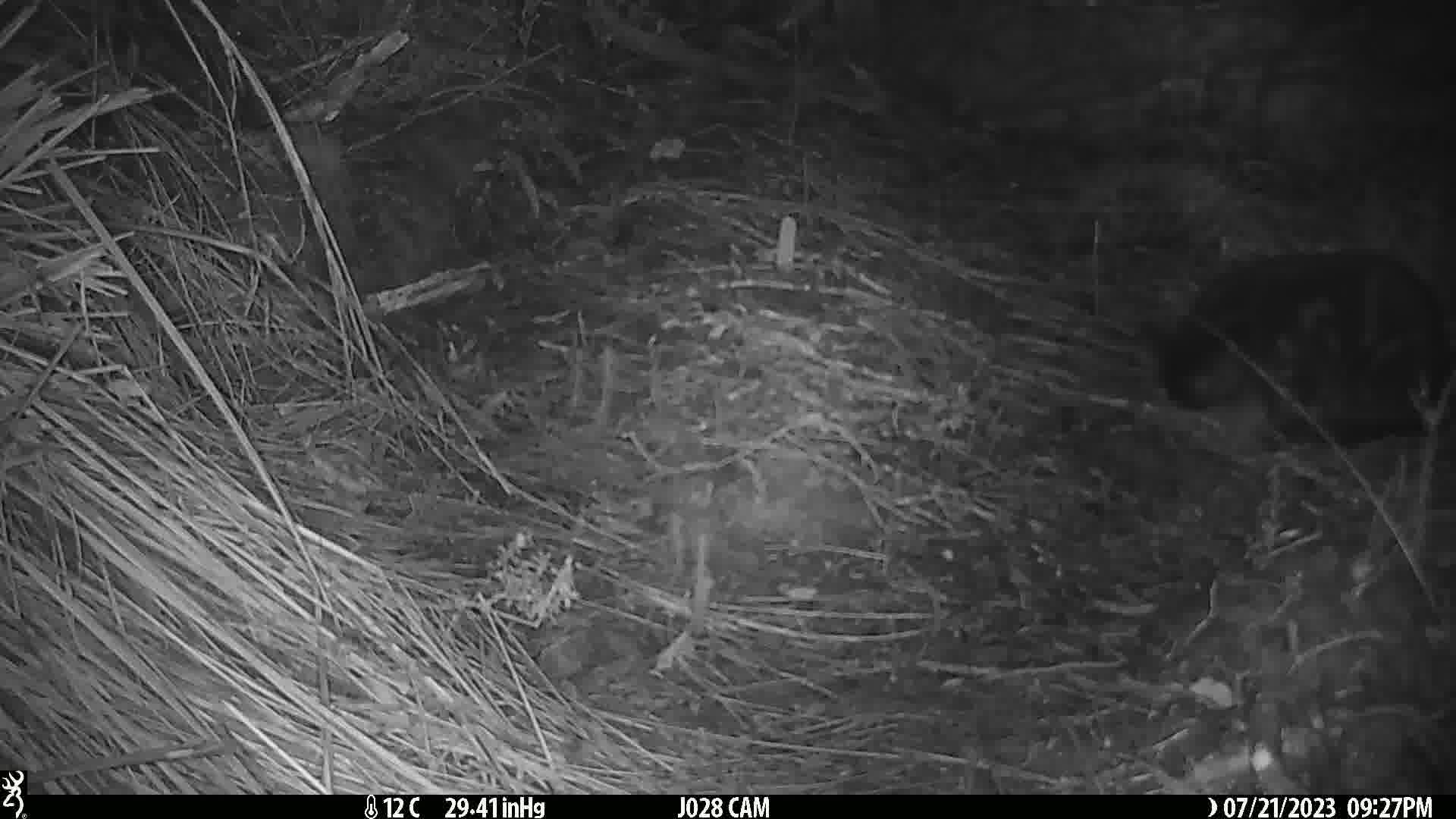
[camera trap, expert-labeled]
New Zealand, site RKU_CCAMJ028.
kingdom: Animalia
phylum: Chordata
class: Mammalia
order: Carnivora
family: Felidae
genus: Felis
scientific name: Felis catus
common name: domestic cat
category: cat